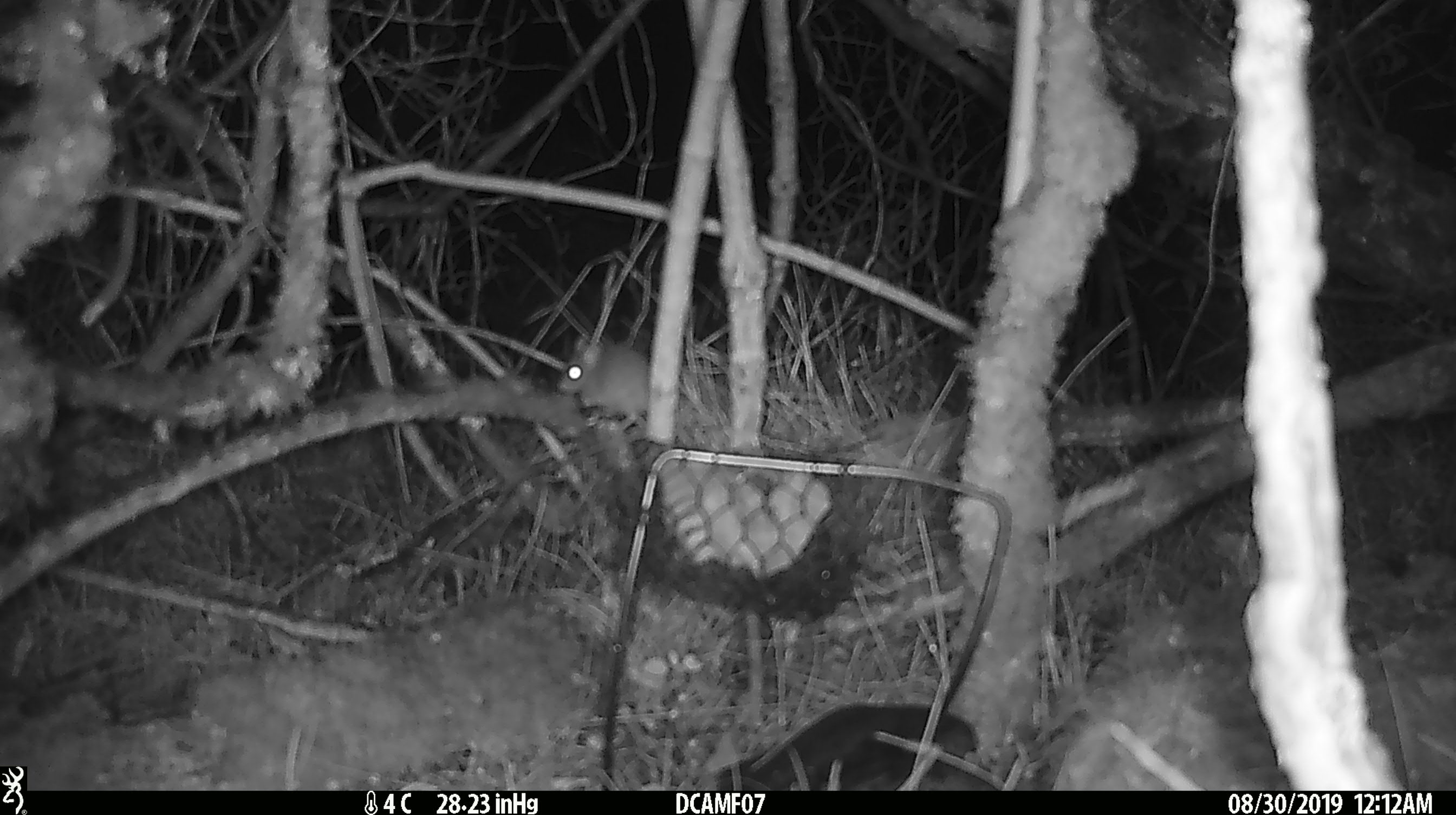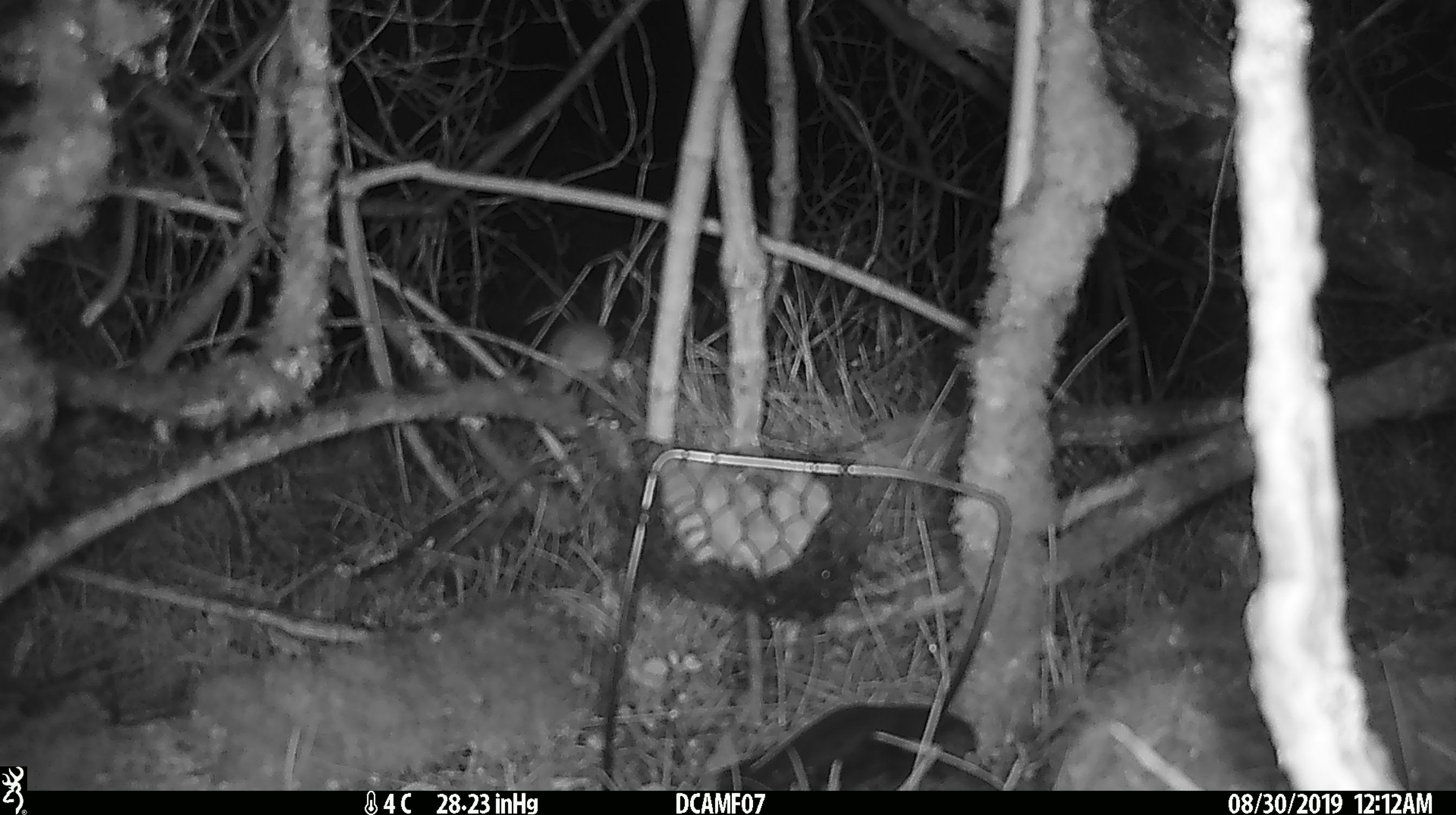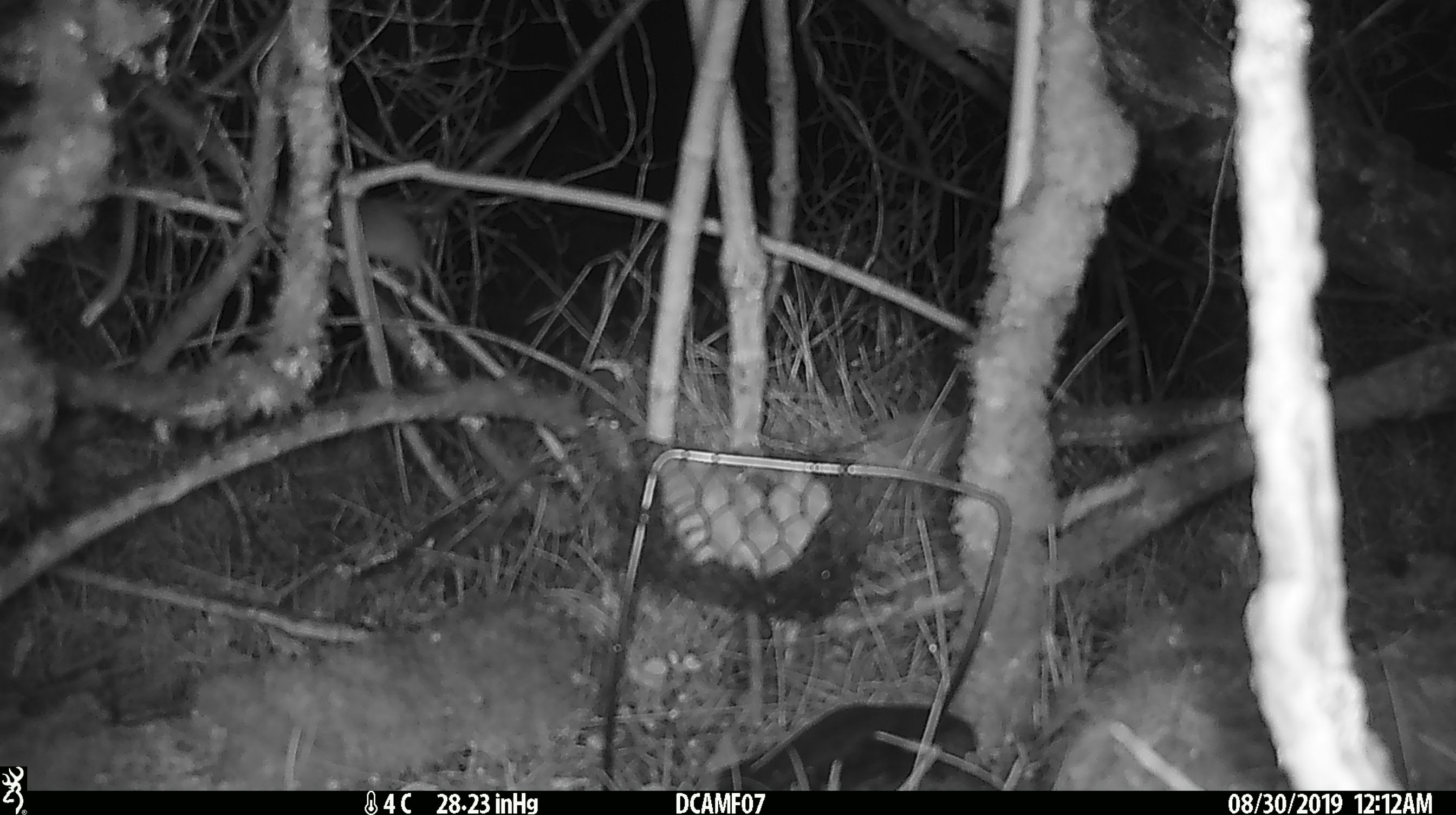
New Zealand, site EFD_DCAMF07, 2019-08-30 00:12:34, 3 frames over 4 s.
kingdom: Animalia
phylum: Chordata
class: Mammalia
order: Rodentia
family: Muridae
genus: Mus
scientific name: Mus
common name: mouse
Mouse (Mus).